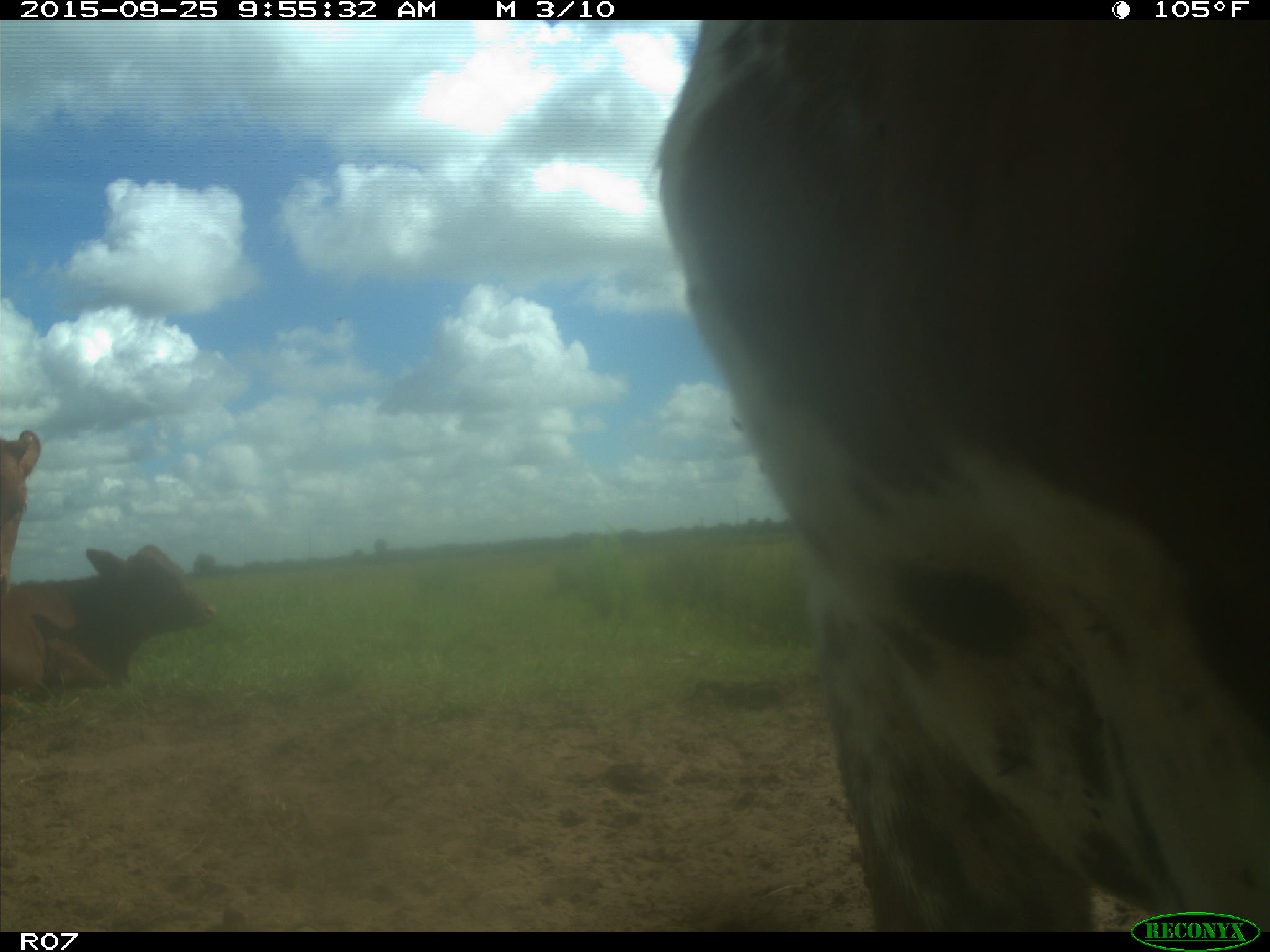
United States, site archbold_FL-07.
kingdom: Animalia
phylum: Chordata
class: Mammalia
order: Artiodactyla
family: Bovidae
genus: Bos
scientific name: Bos taurus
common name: domestic cow